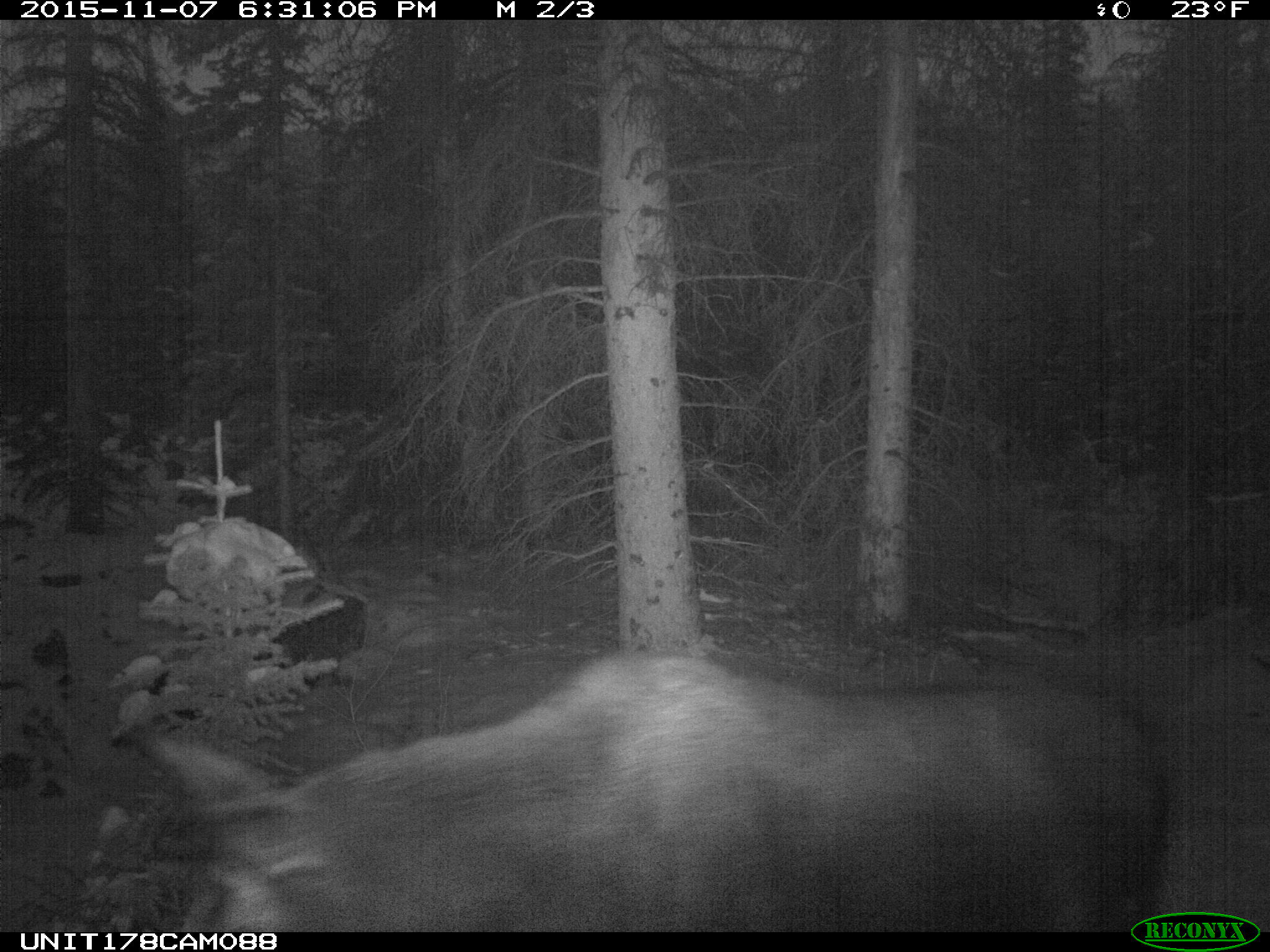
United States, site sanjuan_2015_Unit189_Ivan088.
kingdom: Animalia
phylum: Chordata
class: Mammalia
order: Artiodactyla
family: Cervidae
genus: Alces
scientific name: Alces alces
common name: moose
Alces alces (moose).